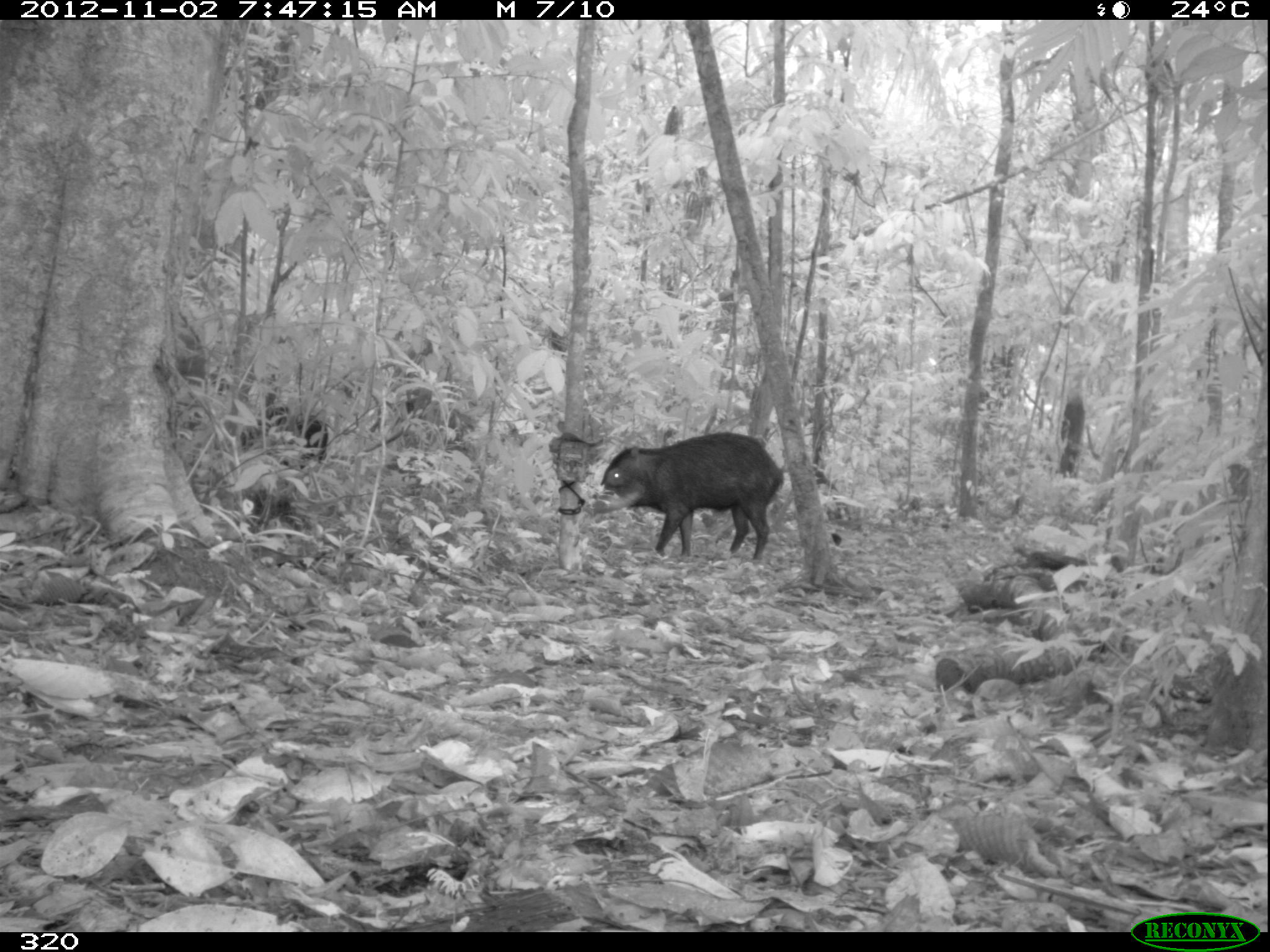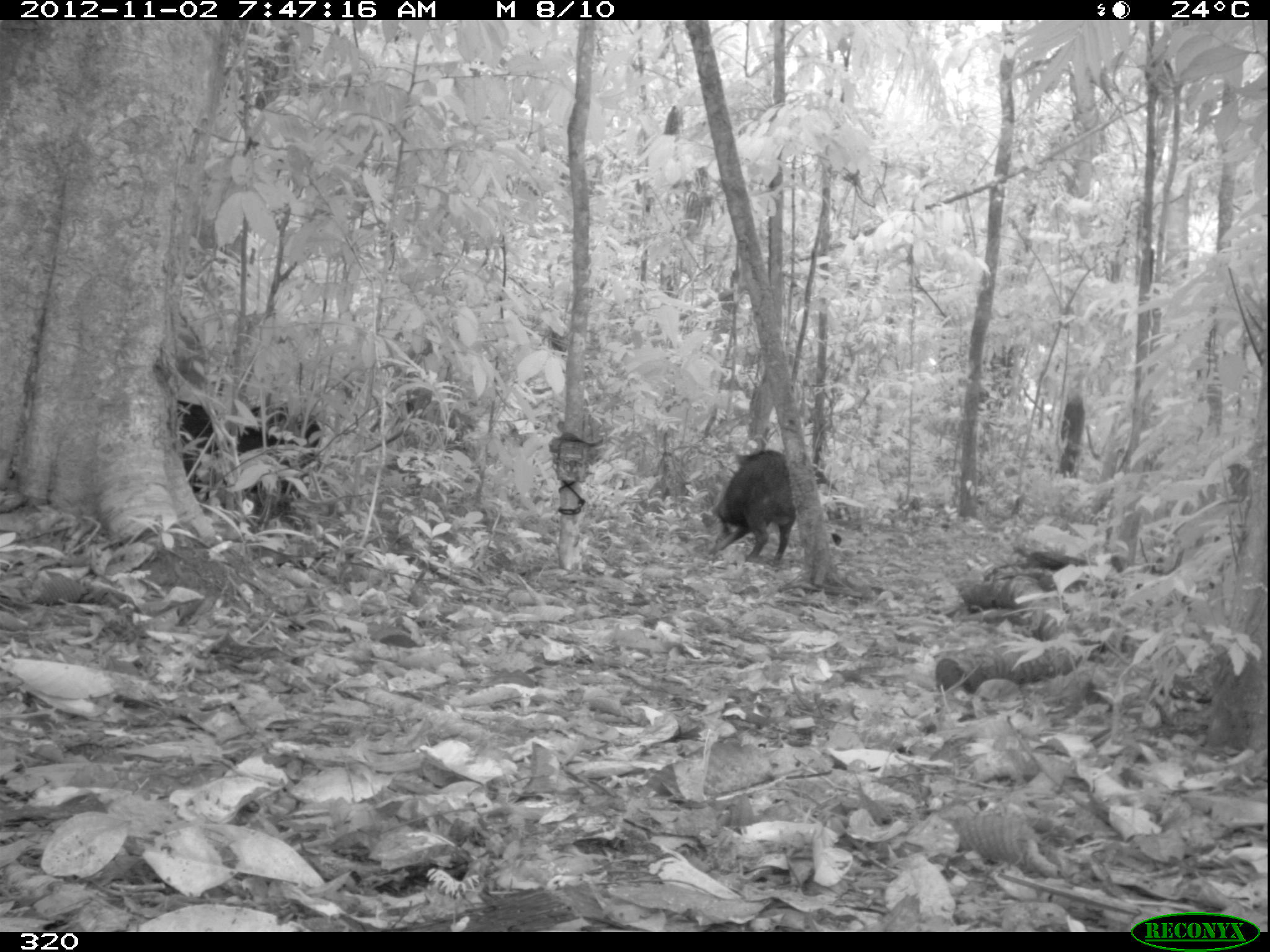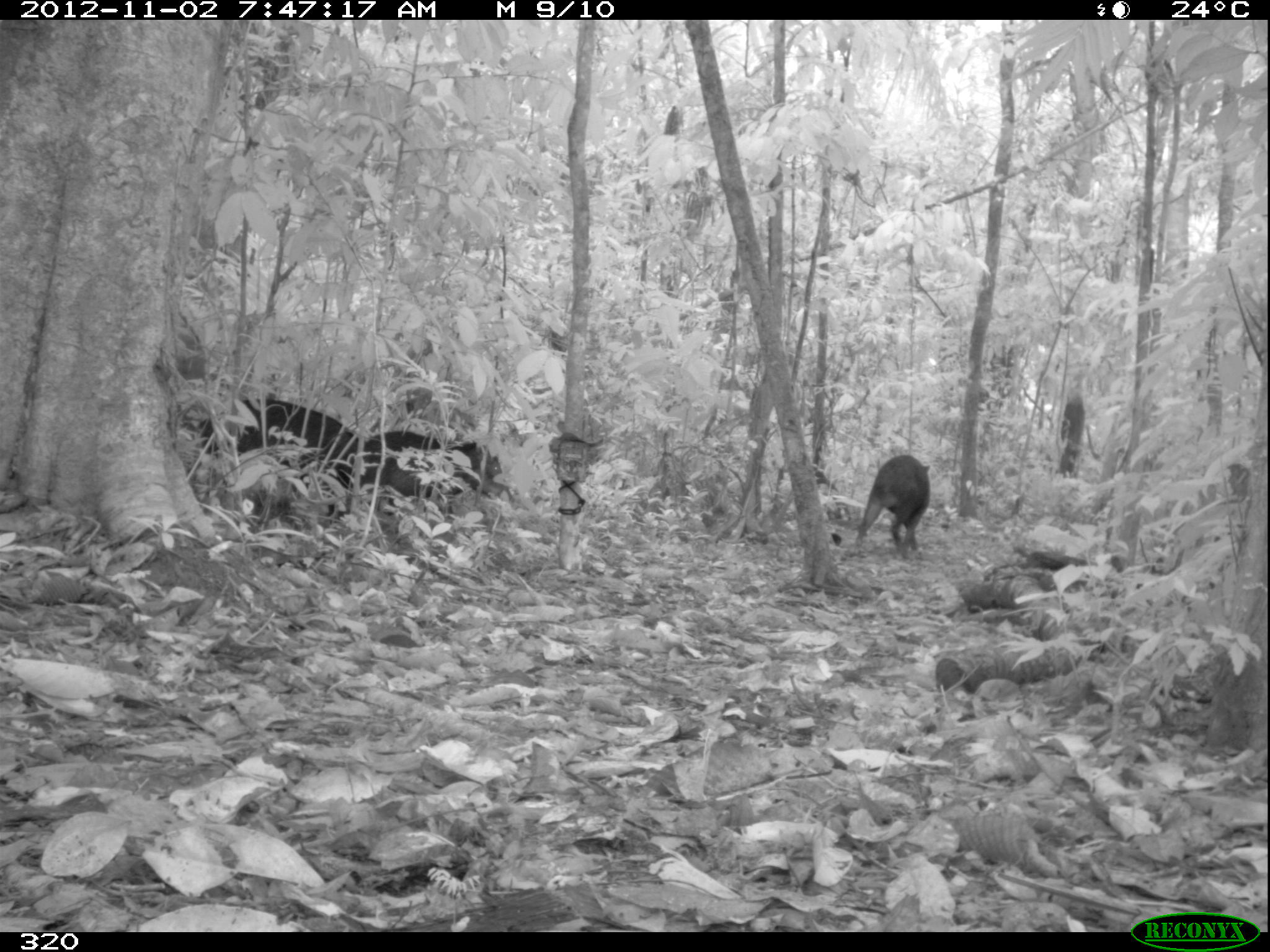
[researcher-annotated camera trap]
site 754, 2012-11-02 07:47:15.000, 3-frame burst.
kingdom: Animalia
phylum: Chordata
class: Mammalia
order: Artiodactyla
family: Tayassuidae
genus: Tayassu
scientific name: Tayassu pecari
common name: white-lipped peccary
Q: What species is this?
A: Tayassu pecari (white-lipped peccary).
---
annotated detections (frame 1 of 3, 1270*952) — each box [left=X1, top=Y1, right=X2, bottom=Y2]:
tayassu pecari: [left=584, top=431, right=784, bottom=561]; [left=226, top=403, right=332, bottom=466]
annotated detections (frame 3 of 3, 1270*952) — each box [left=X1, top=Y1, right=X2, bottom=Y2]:
tayassu pecari: [left=188, top=395, right=366, bottom=518]; [left=366, top=428, right=510, bottom=520]; [left=853, top=454, right=931, bottom=558]